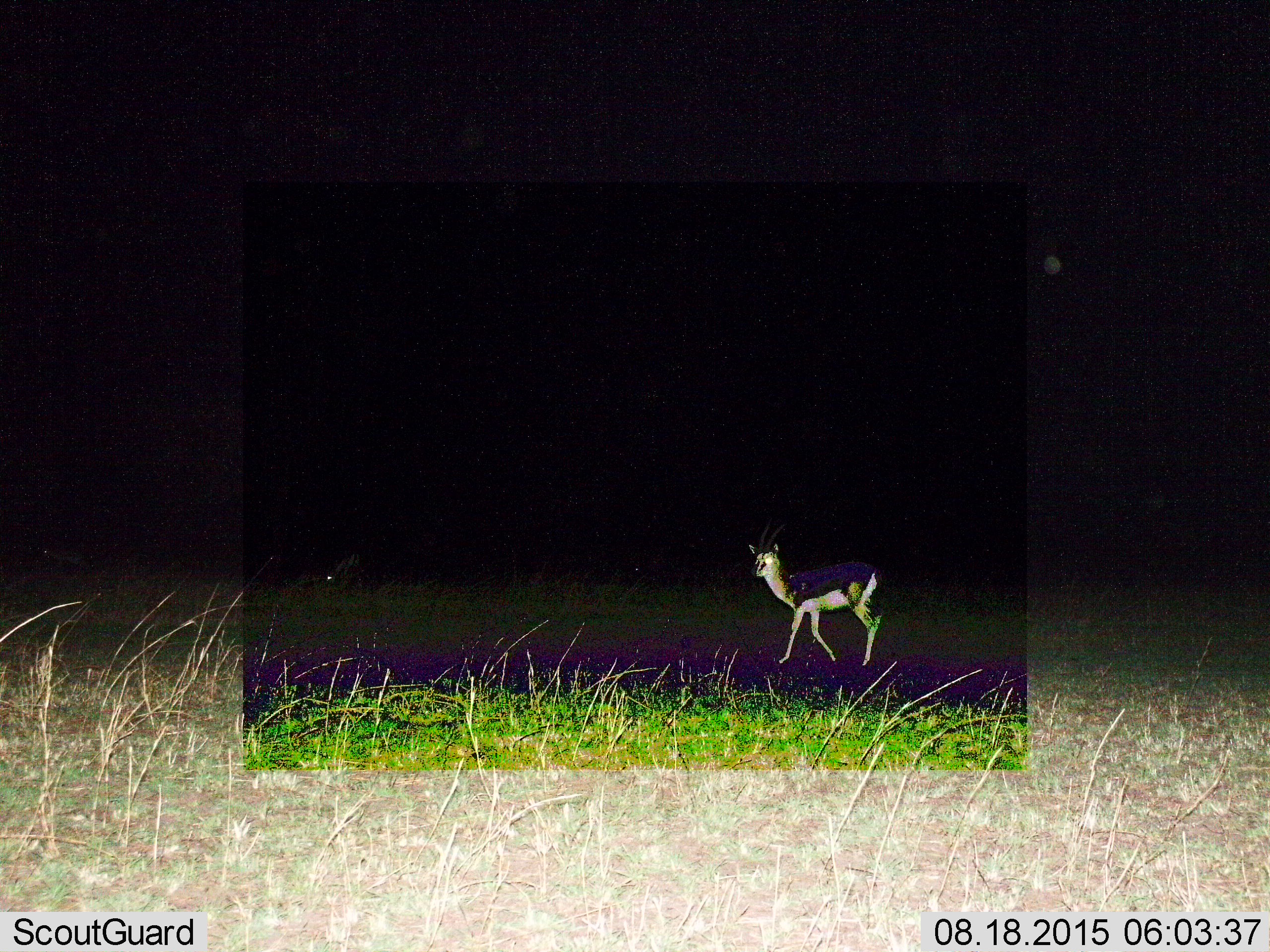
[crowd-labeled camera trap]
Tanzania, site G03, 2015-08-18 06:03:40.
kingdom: Animalia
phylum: Chordata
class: Mammalia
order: Artiodactyla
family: Bovidae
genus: Eudorcas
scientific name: Eudorcas thomsonii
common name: thomson's gazelle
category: gazellethomsons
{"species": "gazellethomsons (thomson's gazelle) (Eudorcas thomsonii)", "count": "1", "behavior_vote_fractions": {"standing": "62%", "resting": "0%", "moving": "46%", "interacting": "0%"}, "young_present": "8%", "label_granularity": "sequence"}